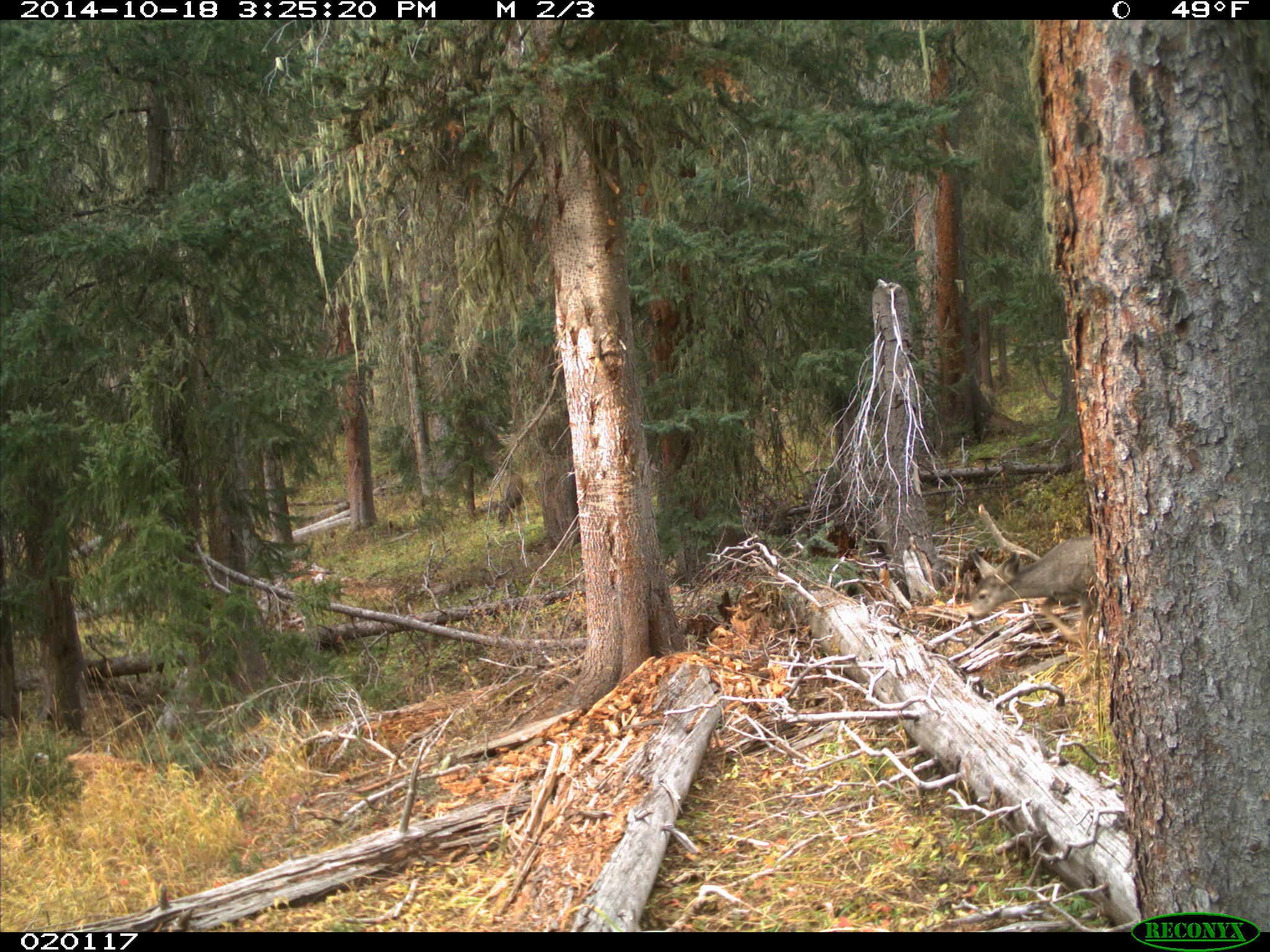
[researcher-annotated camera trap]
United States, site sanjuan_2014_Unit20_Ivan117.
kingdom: Animalia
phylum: Chordata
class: Mammalia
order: Artiodactyla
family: Cervidae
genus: Odocoileus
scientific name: Odocoileus hemionus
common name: mule deer